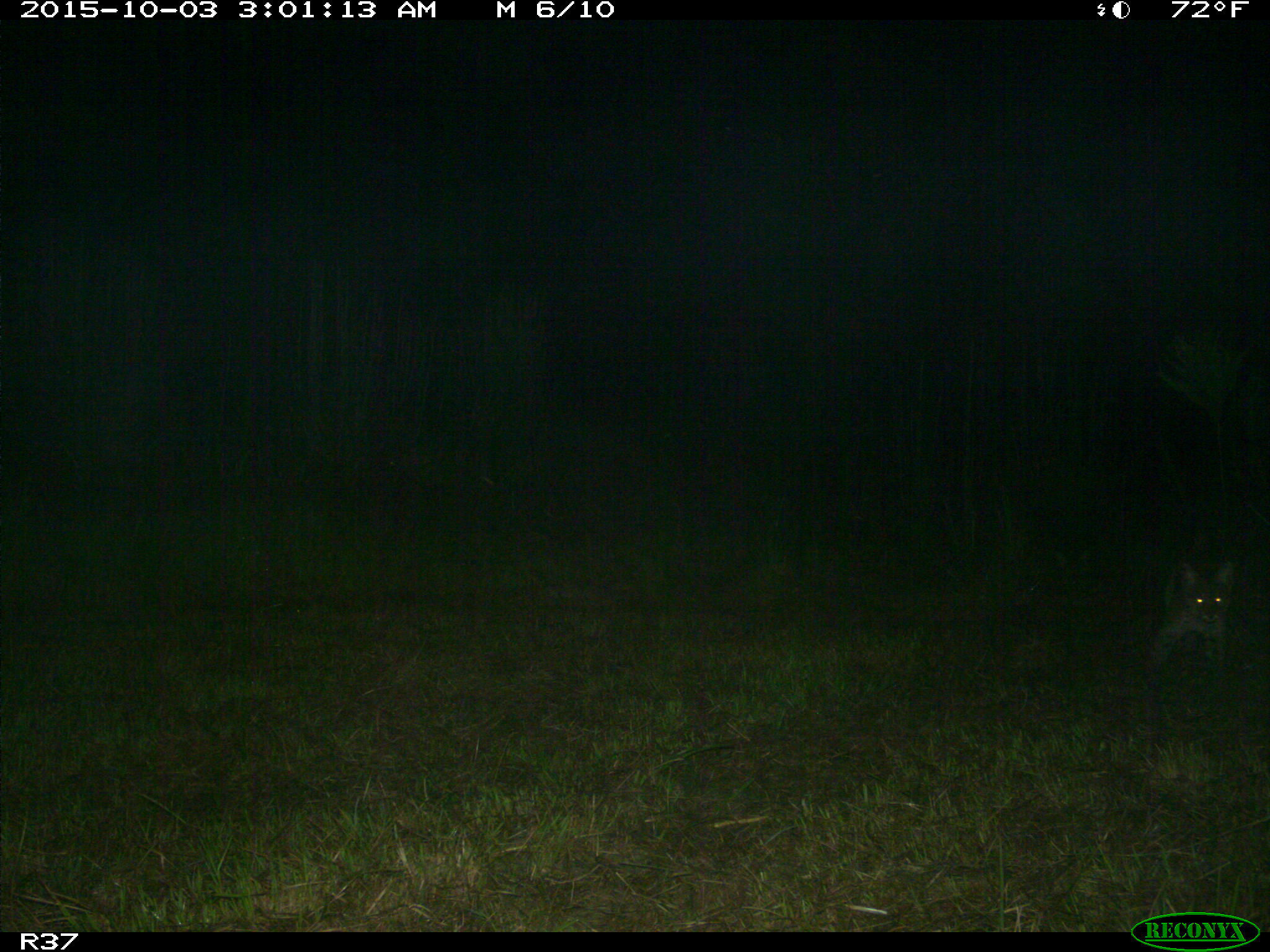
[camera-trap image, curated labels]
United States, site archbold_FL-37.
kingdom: Animalia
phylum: Chordata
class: Mammalia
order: Carnivora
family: Felidae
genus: Lynx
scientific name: Lynx rufus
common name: bobcat